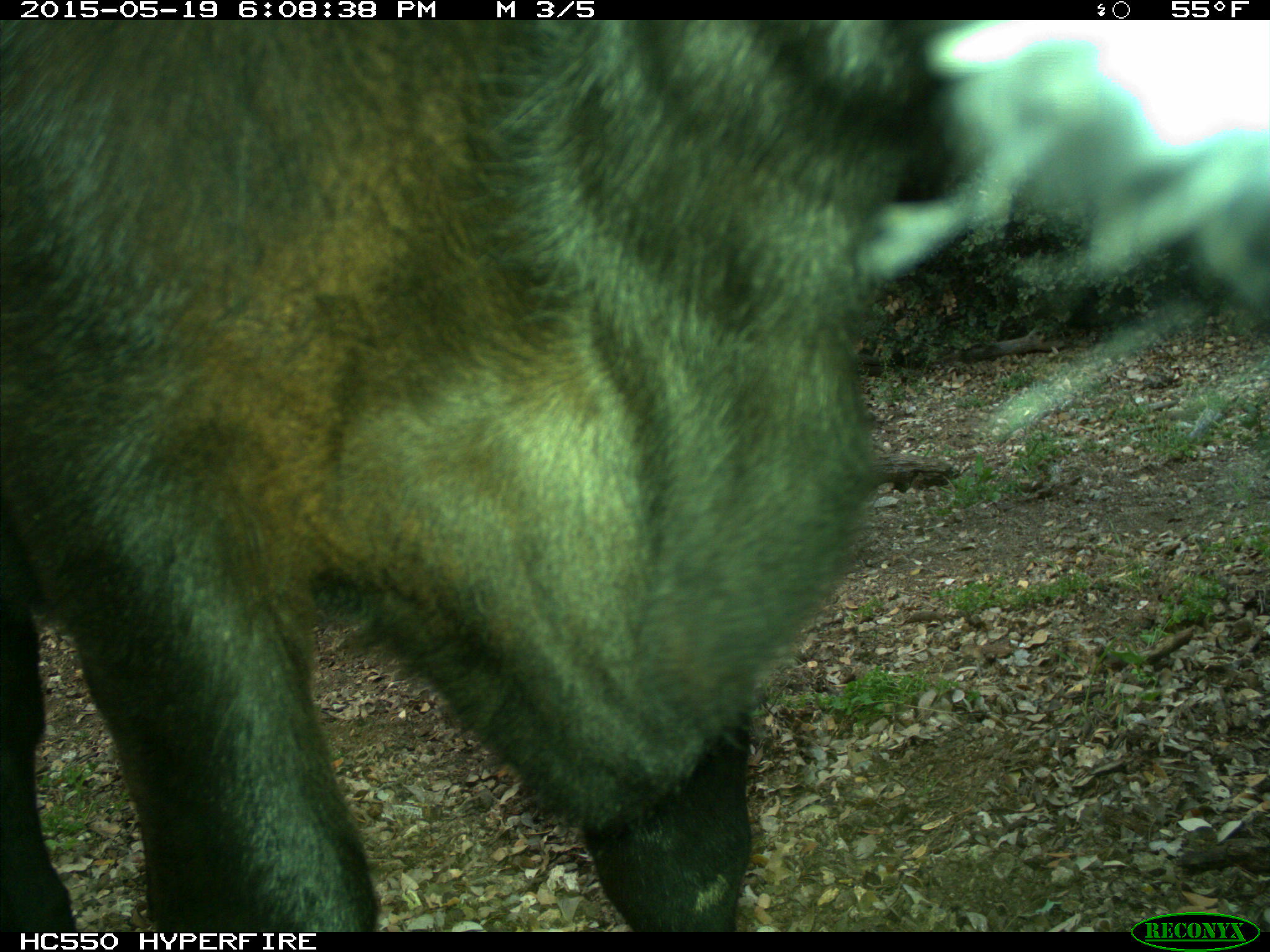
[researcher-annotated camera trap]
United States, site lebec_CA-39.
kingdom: Animalia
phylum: Chordata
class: Mammalia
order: Artiodactyla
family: Bovidae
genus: Bos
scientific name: Bos taurus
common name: domestic cow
Bos taurus (domestic cow).